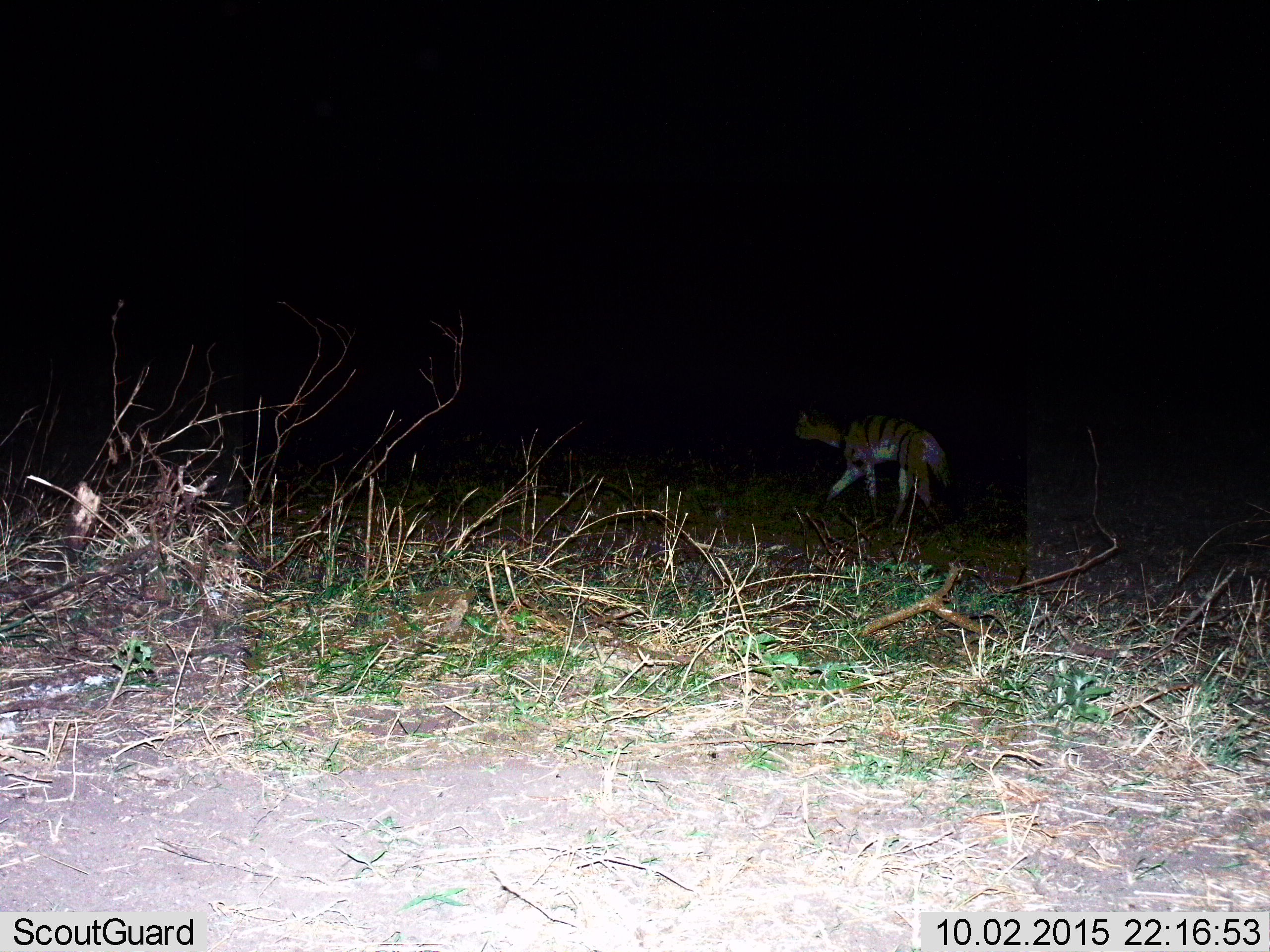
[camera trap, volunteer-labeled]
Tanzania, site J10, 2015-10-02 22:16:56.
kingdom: Animalia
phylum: Chordata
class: Mammalia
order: Carnivora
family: Hyaenidae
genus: Hyaena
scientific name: Hyaena hyaena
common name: striped hyena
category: hyenastriped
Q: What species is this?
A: Hyenastriped (striped hyena) (Hyaena hyaena).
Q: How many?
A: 1.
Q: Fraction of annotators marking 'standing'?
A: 50%.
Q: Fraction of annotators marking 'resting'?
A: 0%.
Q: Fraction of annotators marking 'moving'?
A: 50%.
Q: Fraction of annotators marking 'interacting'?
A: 0%.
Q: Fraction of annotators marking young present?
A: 0%.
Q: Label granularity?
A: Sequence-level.